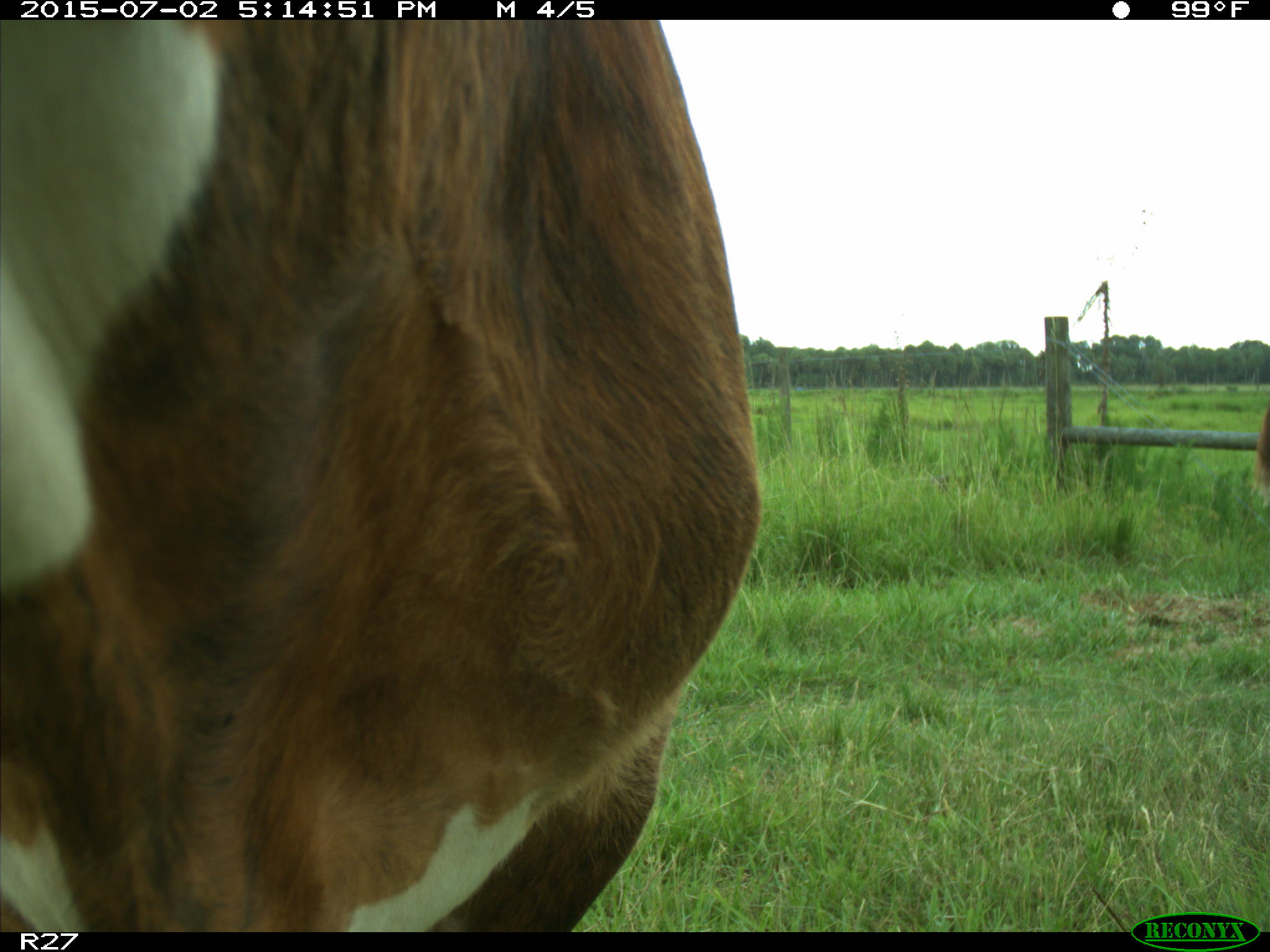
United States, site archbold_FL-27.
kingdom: Animalia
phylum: Chordata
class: Mammalia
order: Artiodactyla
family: Bovidae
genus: Bos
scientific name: Bos taurus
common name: domestic cow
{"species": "Bos taurus (domestic cow)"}